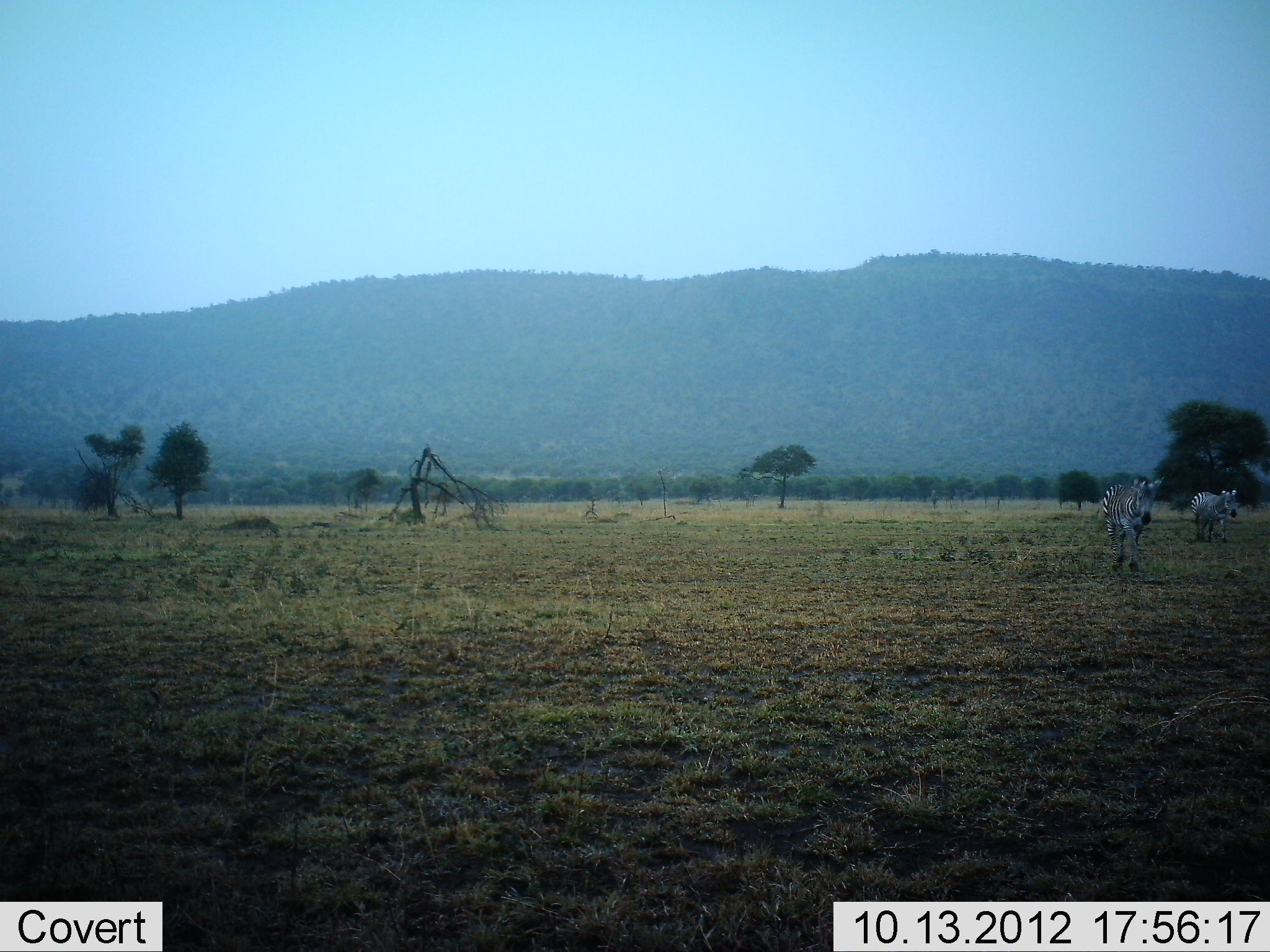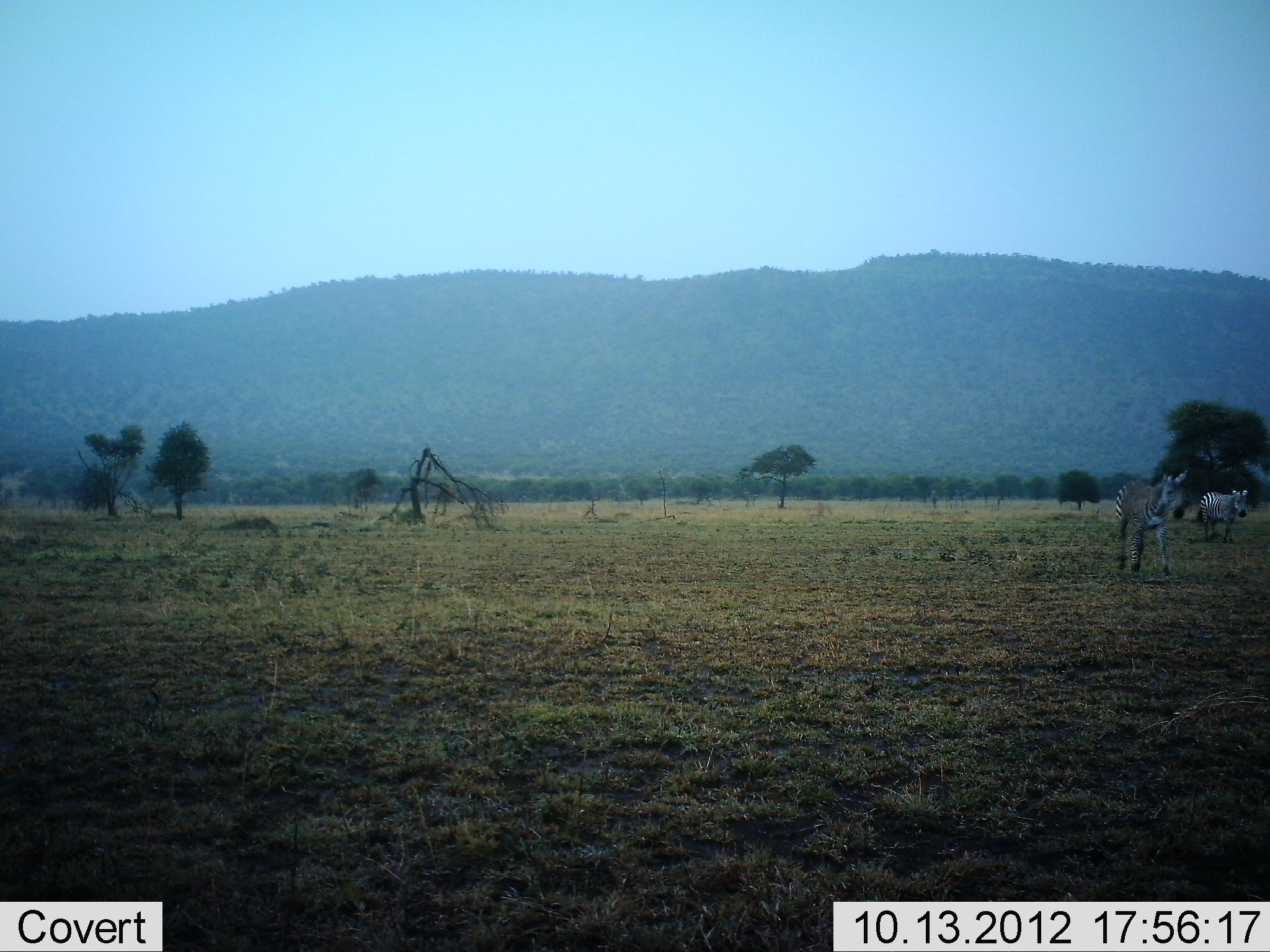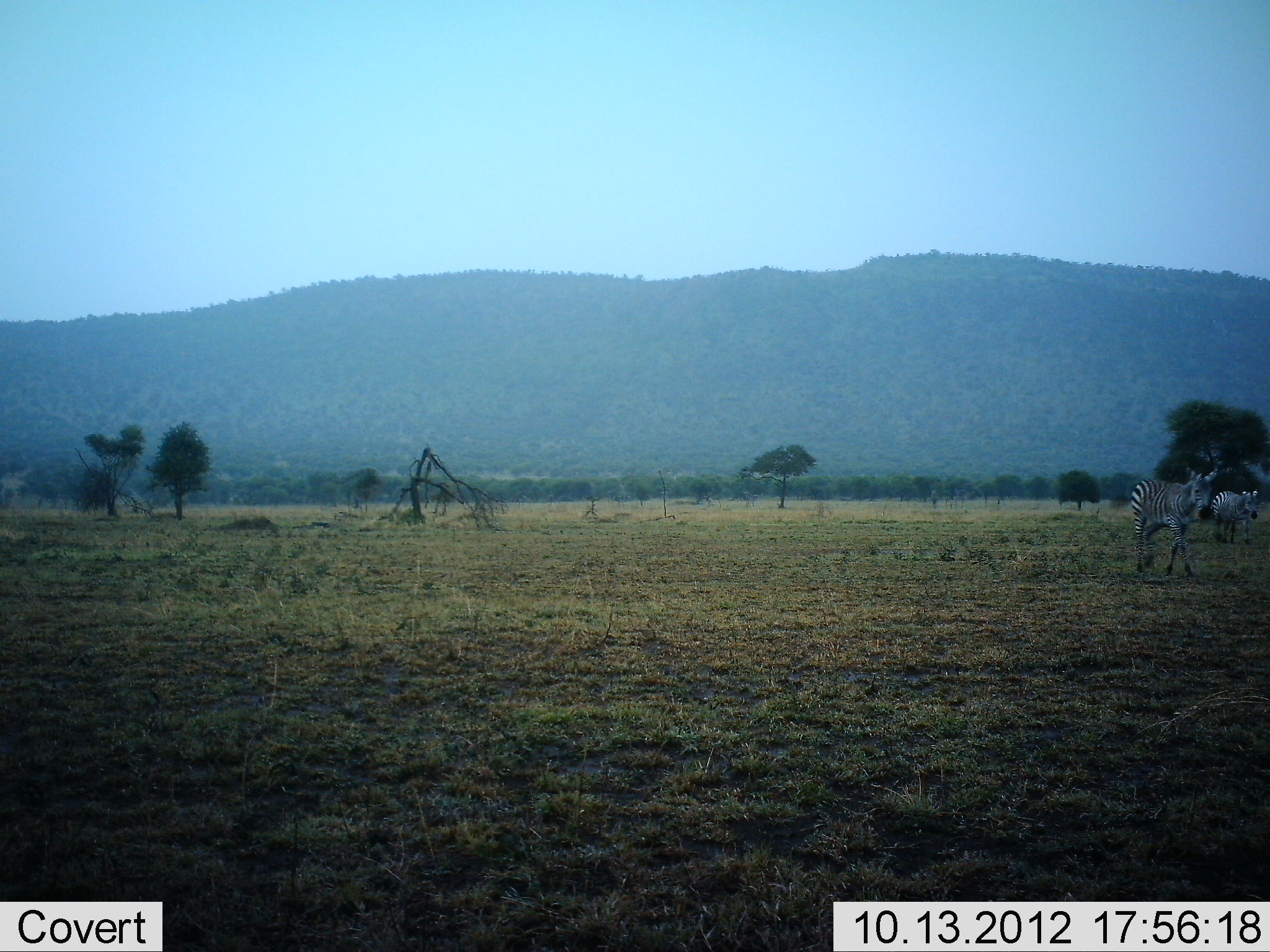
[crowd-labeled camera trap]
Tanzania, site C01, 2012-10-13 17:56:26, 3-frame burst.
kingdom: Animalia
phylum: Chordata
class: Mammalia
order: Perissodactyla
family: Equidae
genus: Equus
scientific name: Equus quagga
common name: plains zebra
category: zebra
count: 2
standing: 0%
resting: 0%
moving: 100%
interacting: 0%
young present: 0%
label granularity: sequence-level